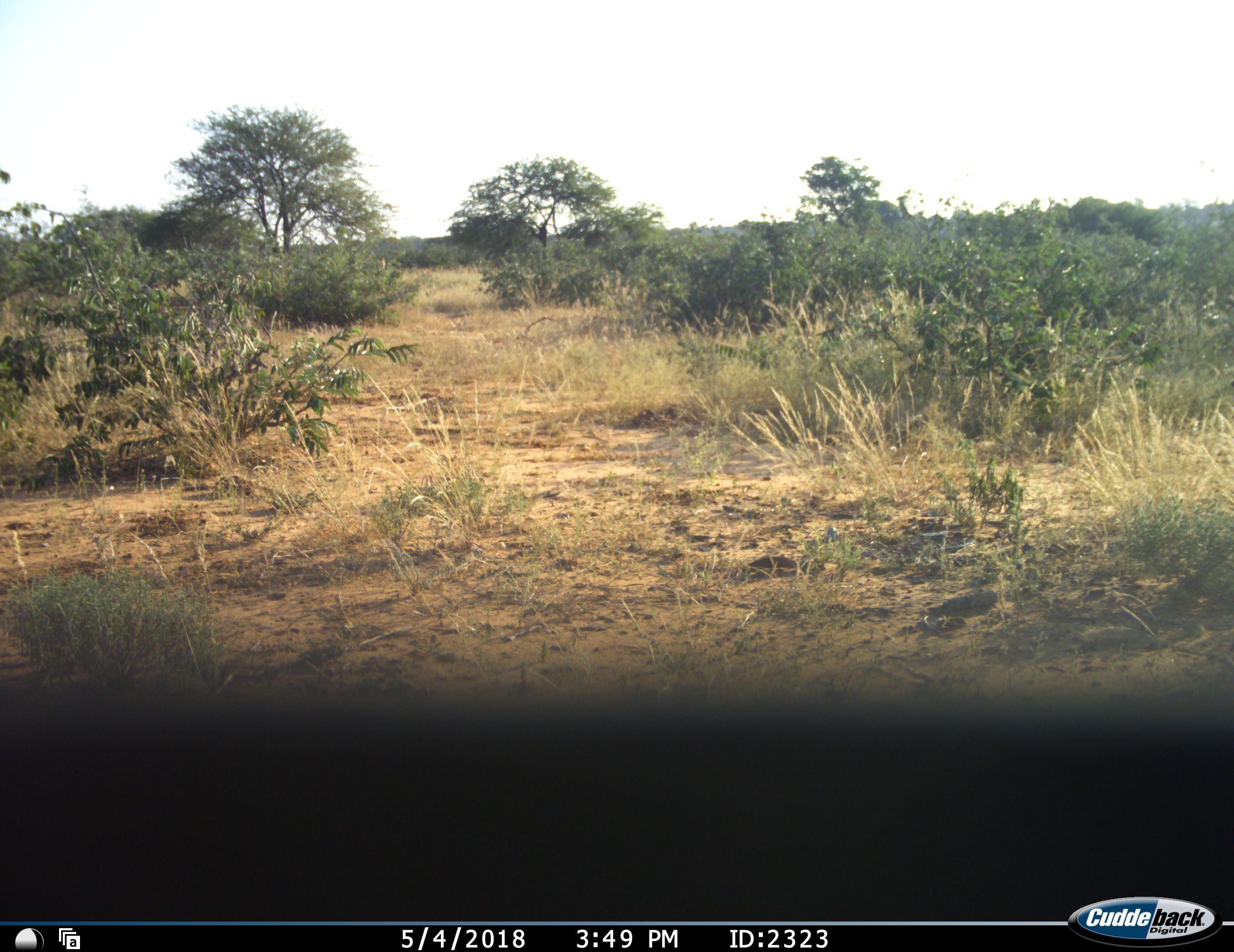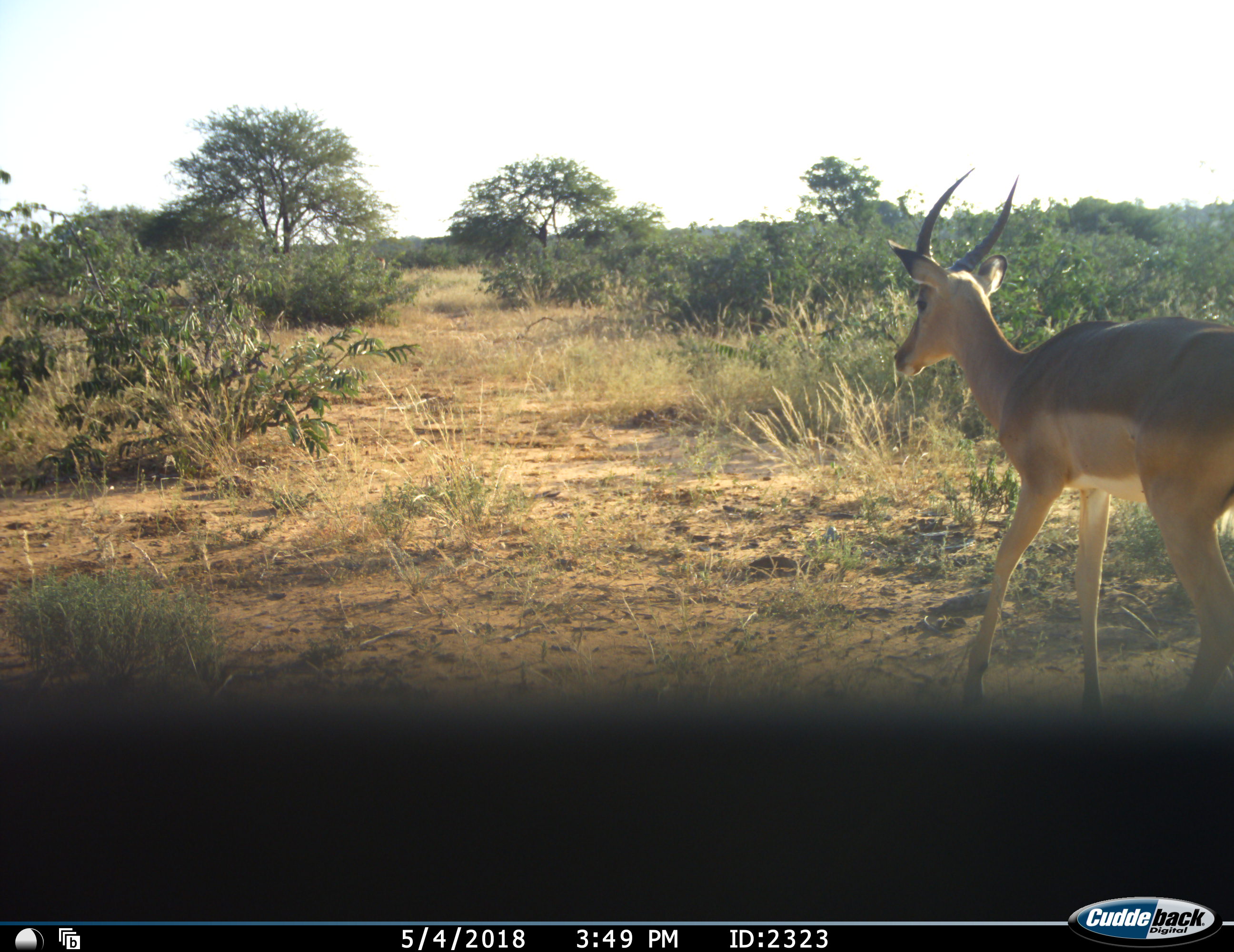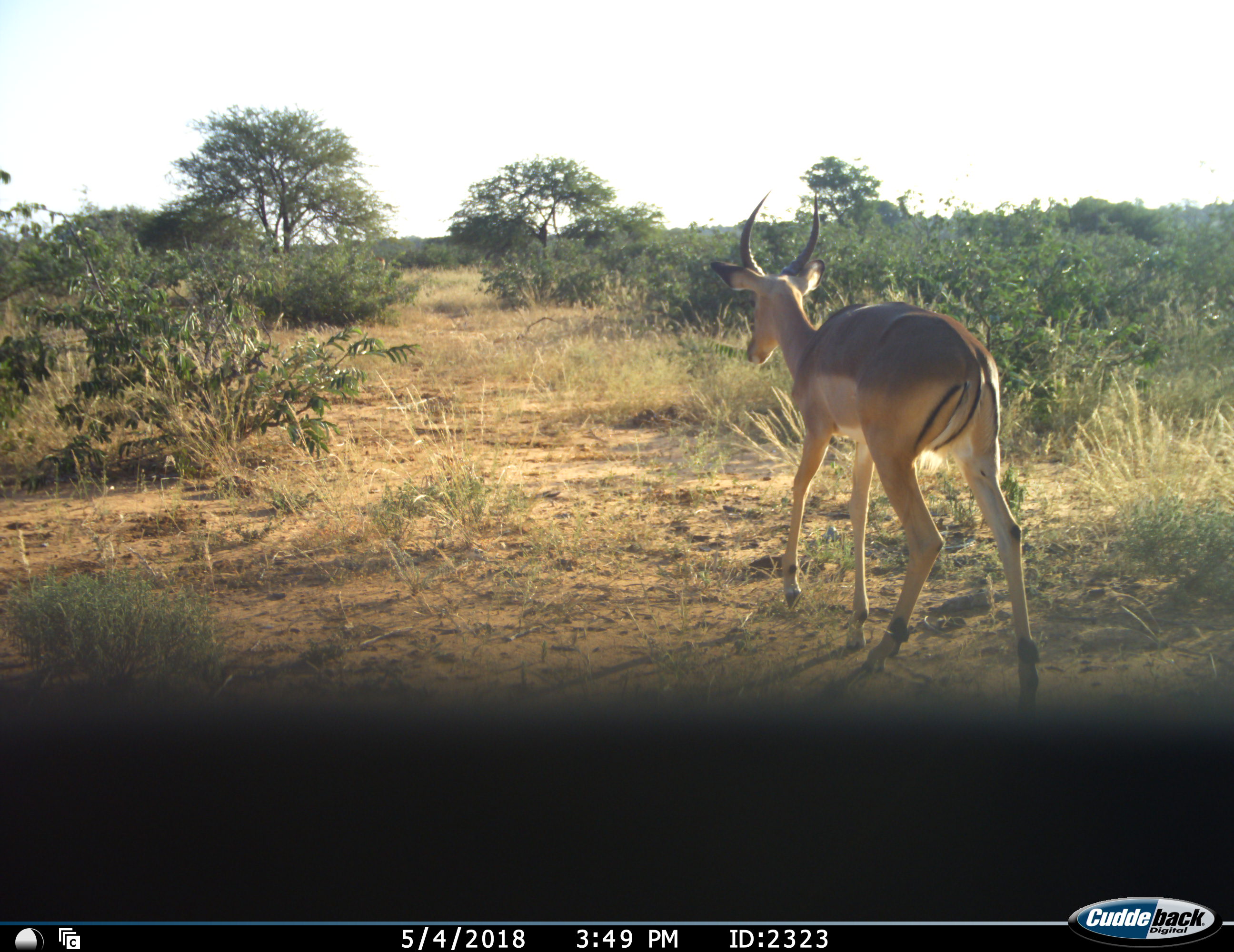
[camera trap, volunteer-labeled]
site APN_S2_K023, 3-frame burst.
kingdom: Animalia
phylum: Chordata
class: Mammalia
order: Artiodactyla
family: Bovidae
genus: Aepyceros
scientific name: Aepyceros melampus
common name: impala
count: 1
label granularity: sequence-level